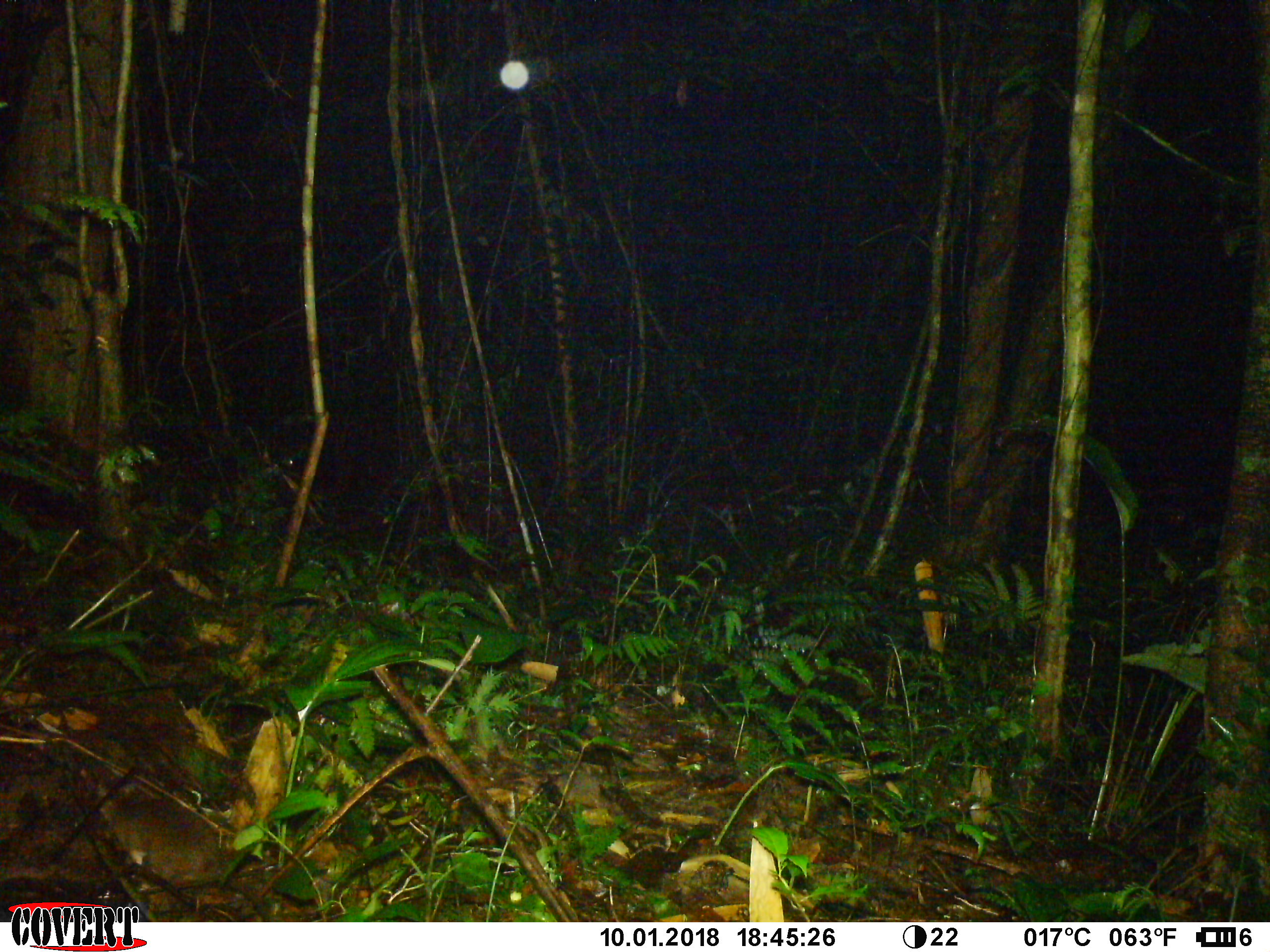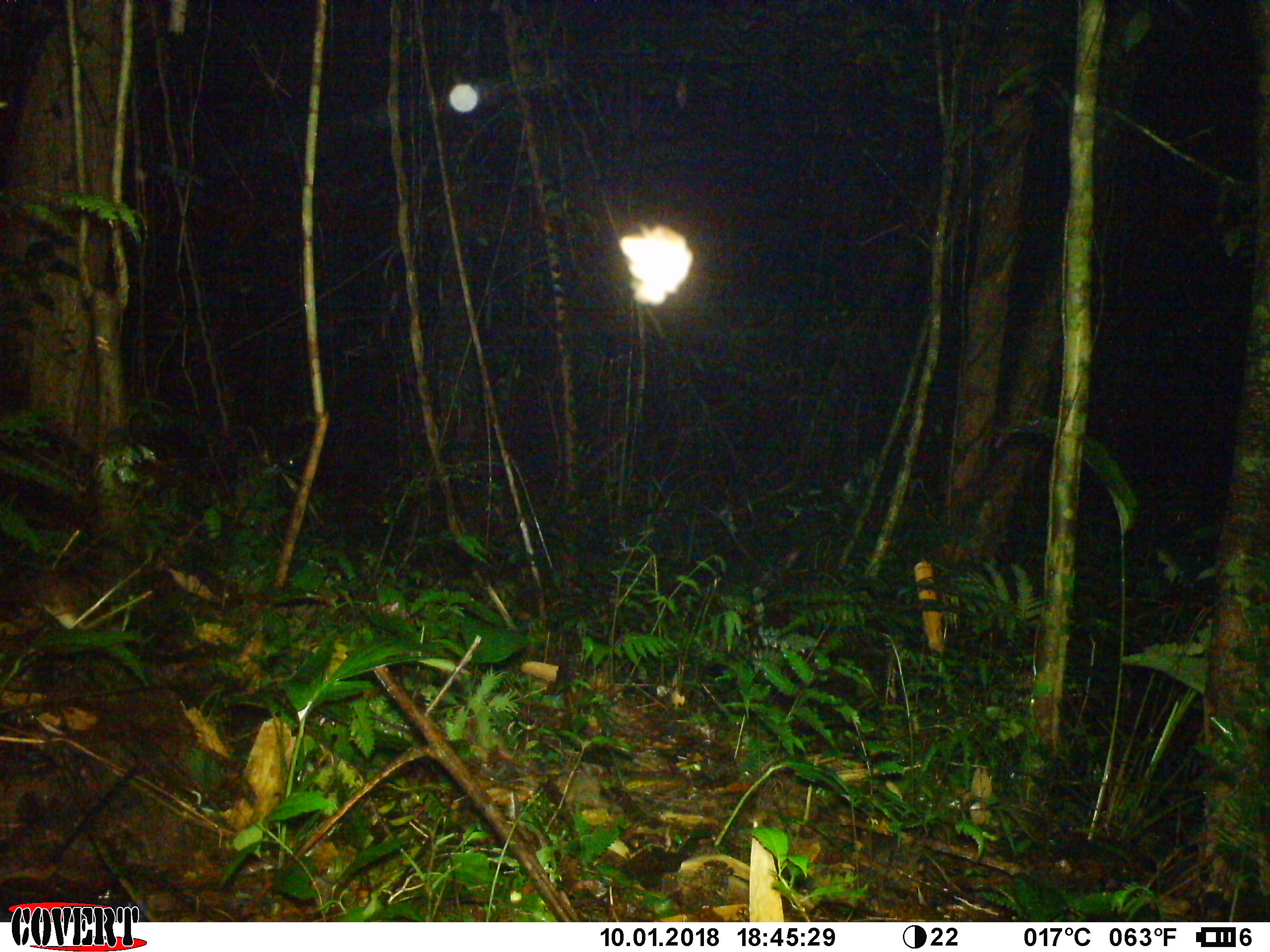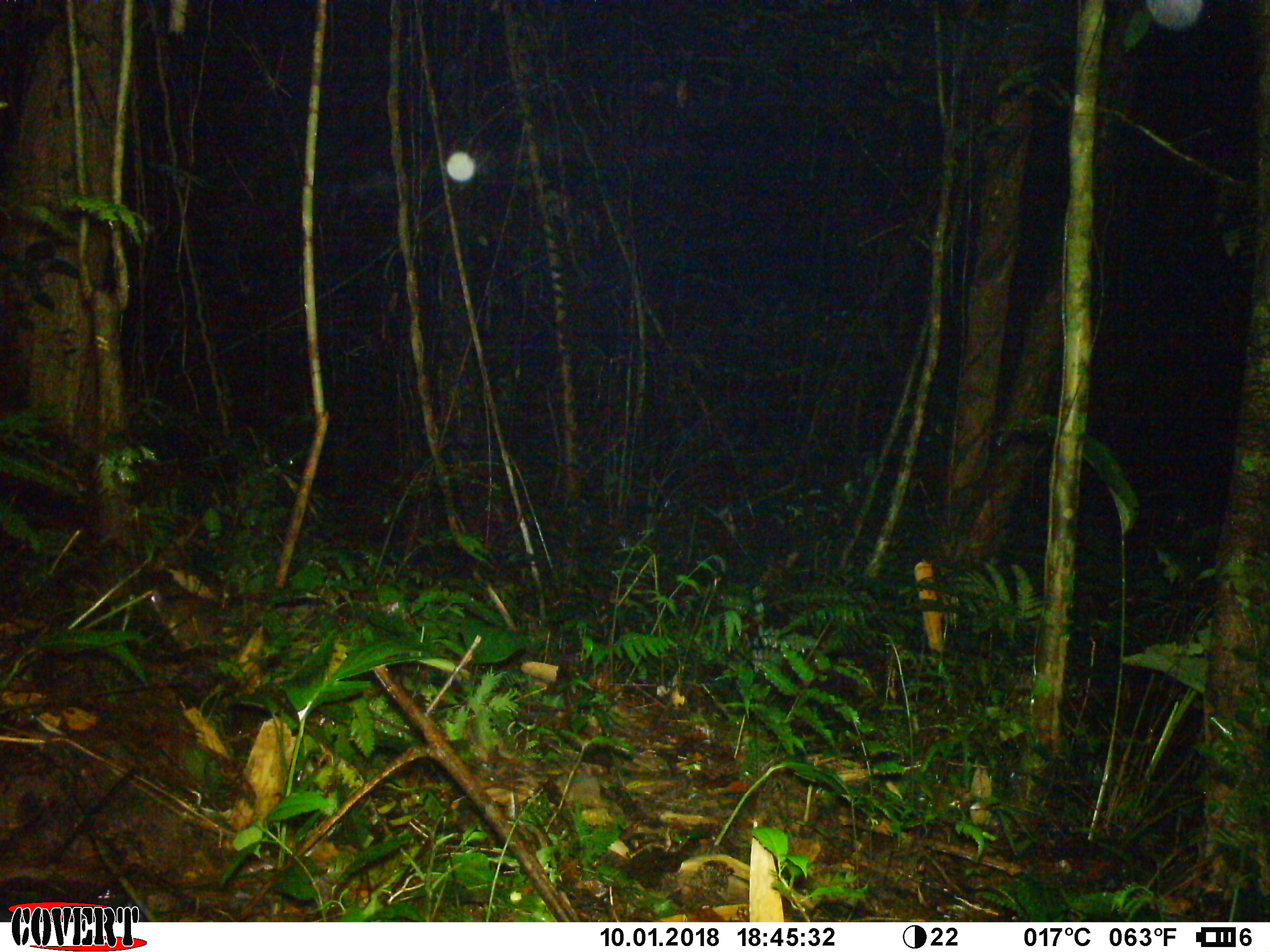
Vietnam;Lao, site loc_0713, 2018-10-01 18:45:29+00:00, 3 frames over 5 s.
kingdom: Animalia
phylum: Chordata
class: Mammalia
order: Rodentia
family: Muridae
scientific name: Muridae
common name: old-world mice and rats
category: unidentified murid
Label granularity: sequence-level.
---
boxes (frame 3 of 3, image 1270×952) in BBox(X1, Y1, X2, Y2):
unidentified murid: BBox(150, 570, 229, 654)